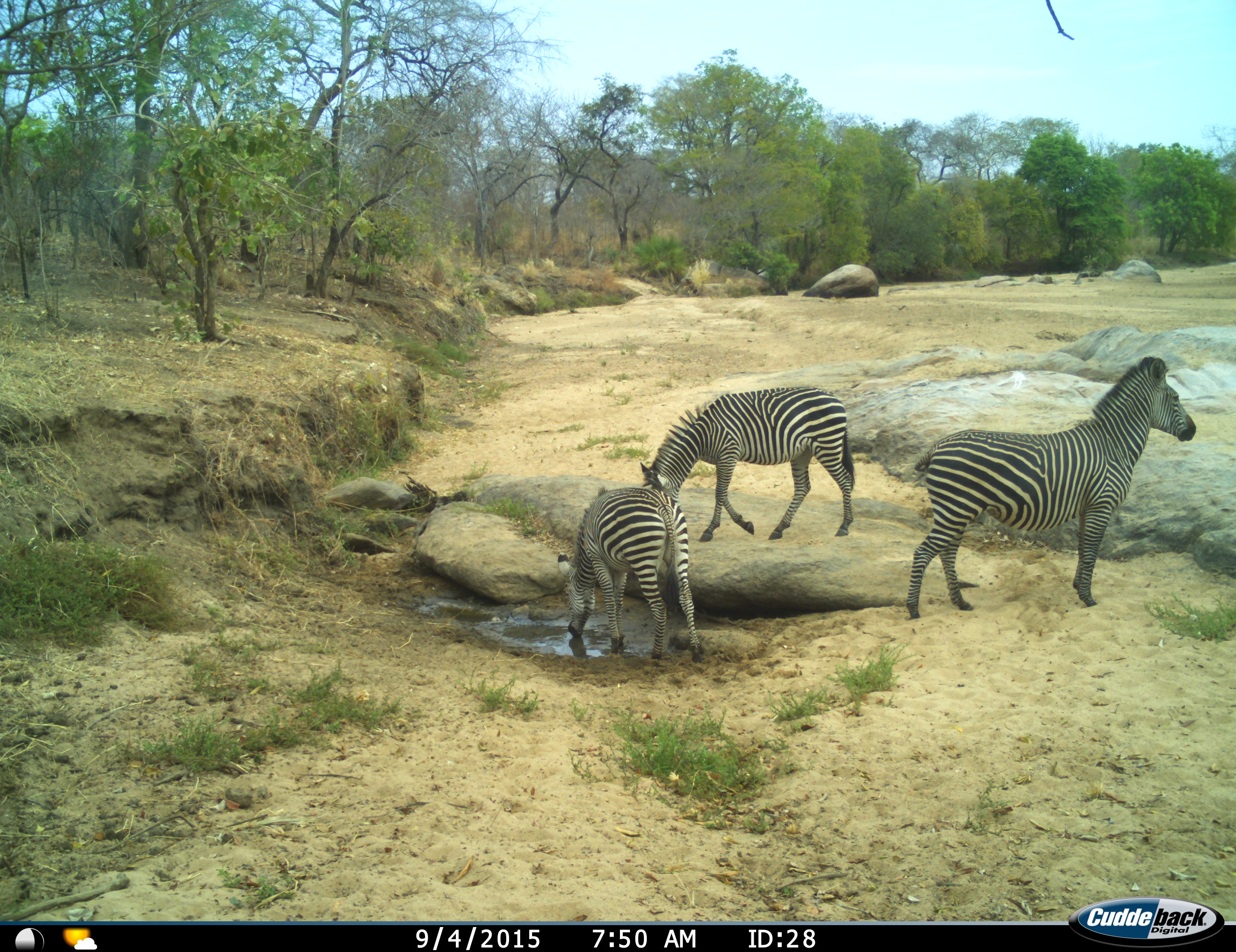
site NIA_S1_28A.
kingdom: Animalia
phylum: Chordata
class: Mammalia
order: Perissodactyla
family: Equidae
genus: Equus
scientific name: Equus quagga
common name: plains zebra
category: zebraplains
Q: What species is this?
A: Zebraplains (plains zebra) (Equus quagga).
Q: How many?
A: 3.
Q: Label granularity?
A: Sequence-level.